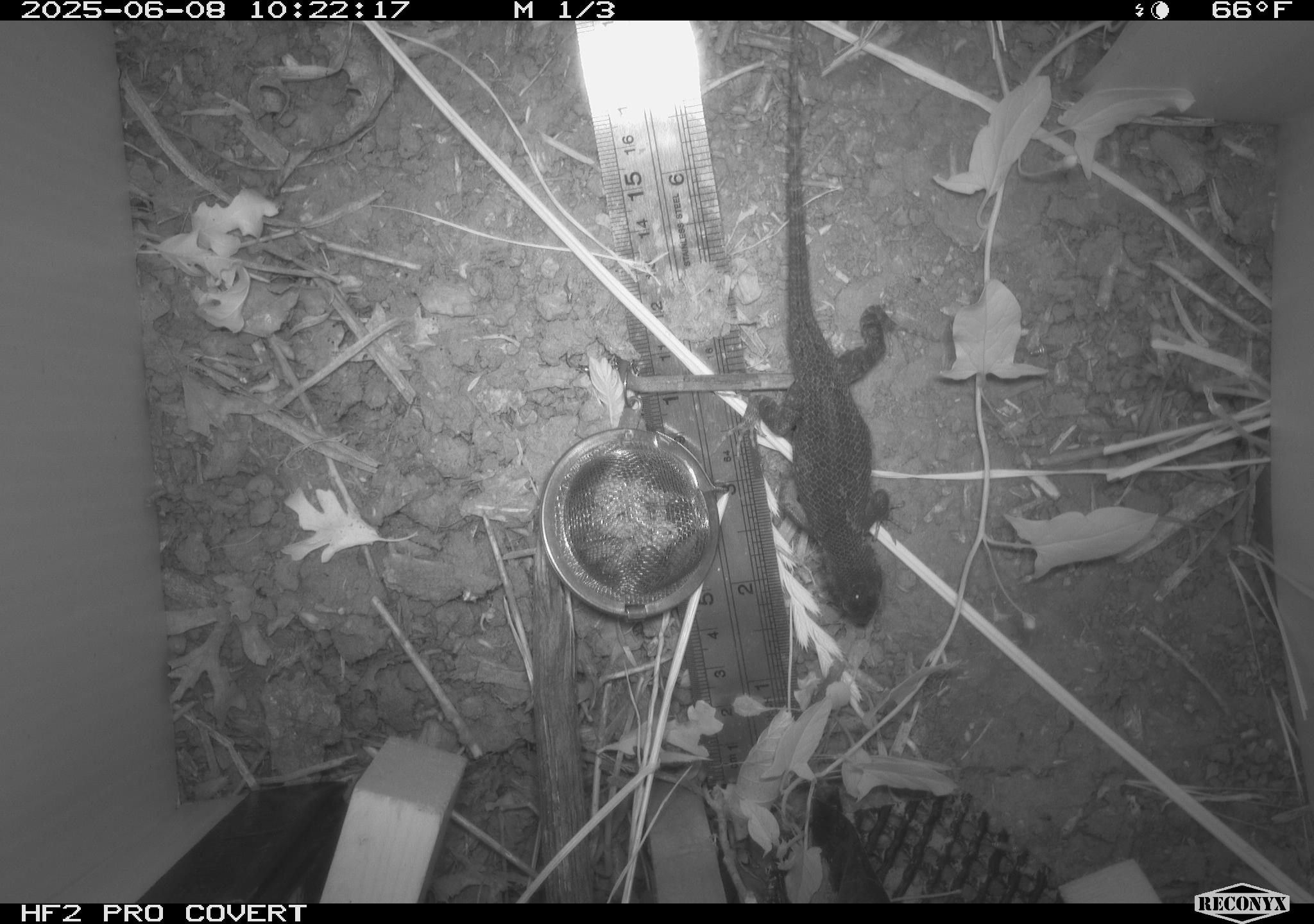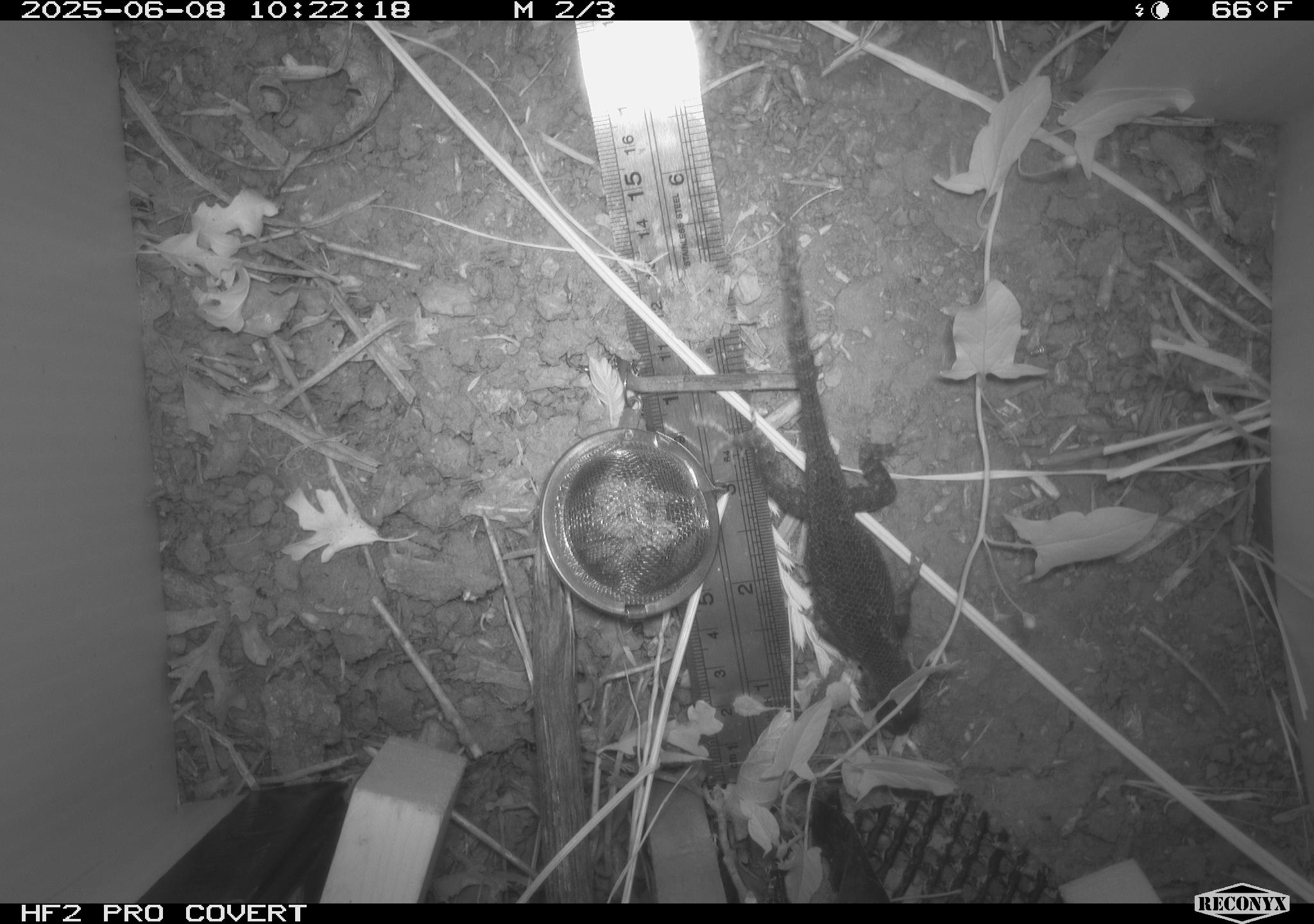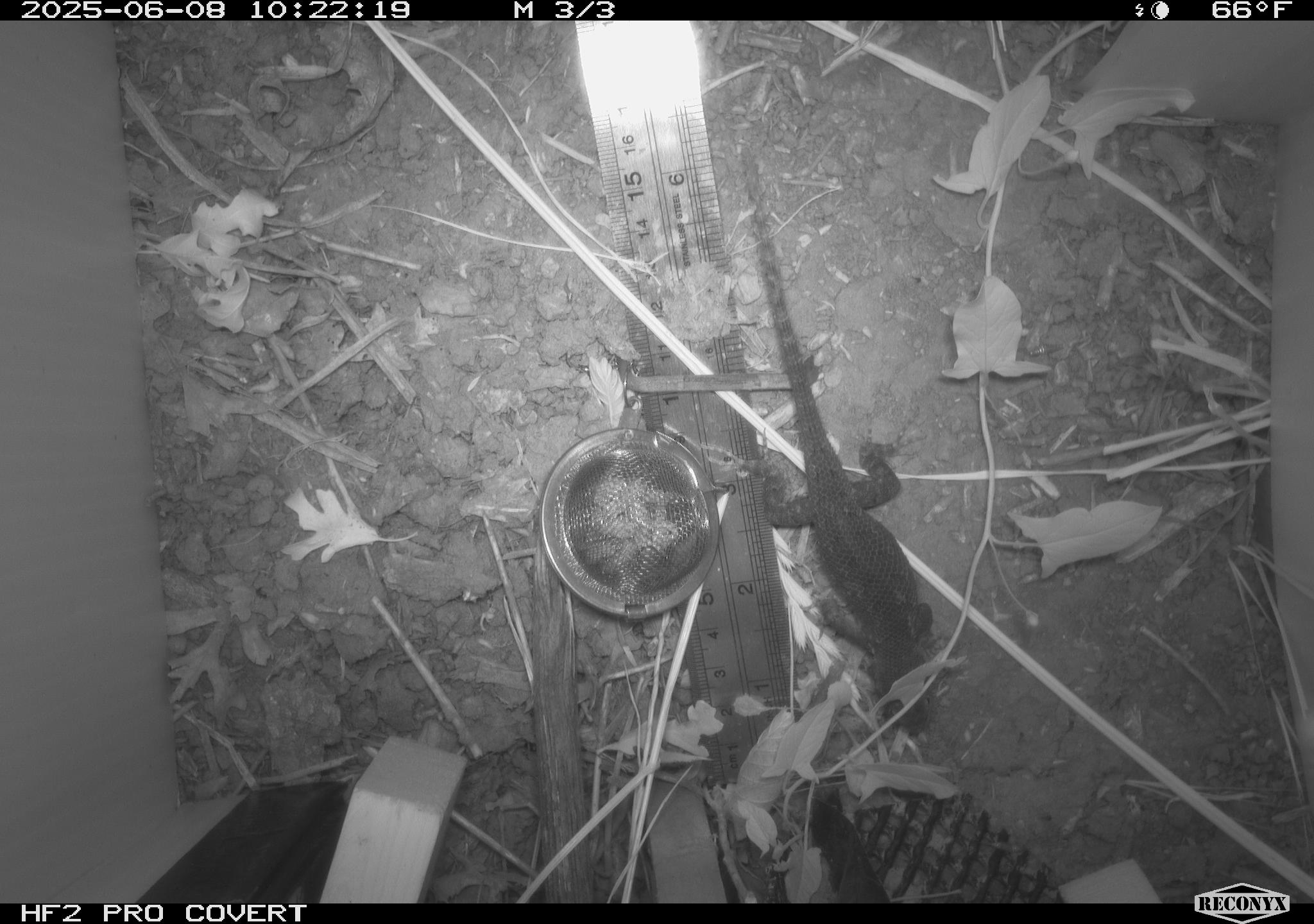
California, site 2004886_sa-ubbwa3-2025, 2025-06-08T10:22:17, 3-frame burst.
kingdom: Animalia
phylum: Chordata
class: Reptilia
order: Squamata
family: Phrynosomatidae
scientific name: Phrynosomatidae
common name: north american spiny lizards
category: sceloporus/uta species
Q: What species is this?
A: Sceloporus/uta species (north american spiny lizards) (Phrynosomatidae).